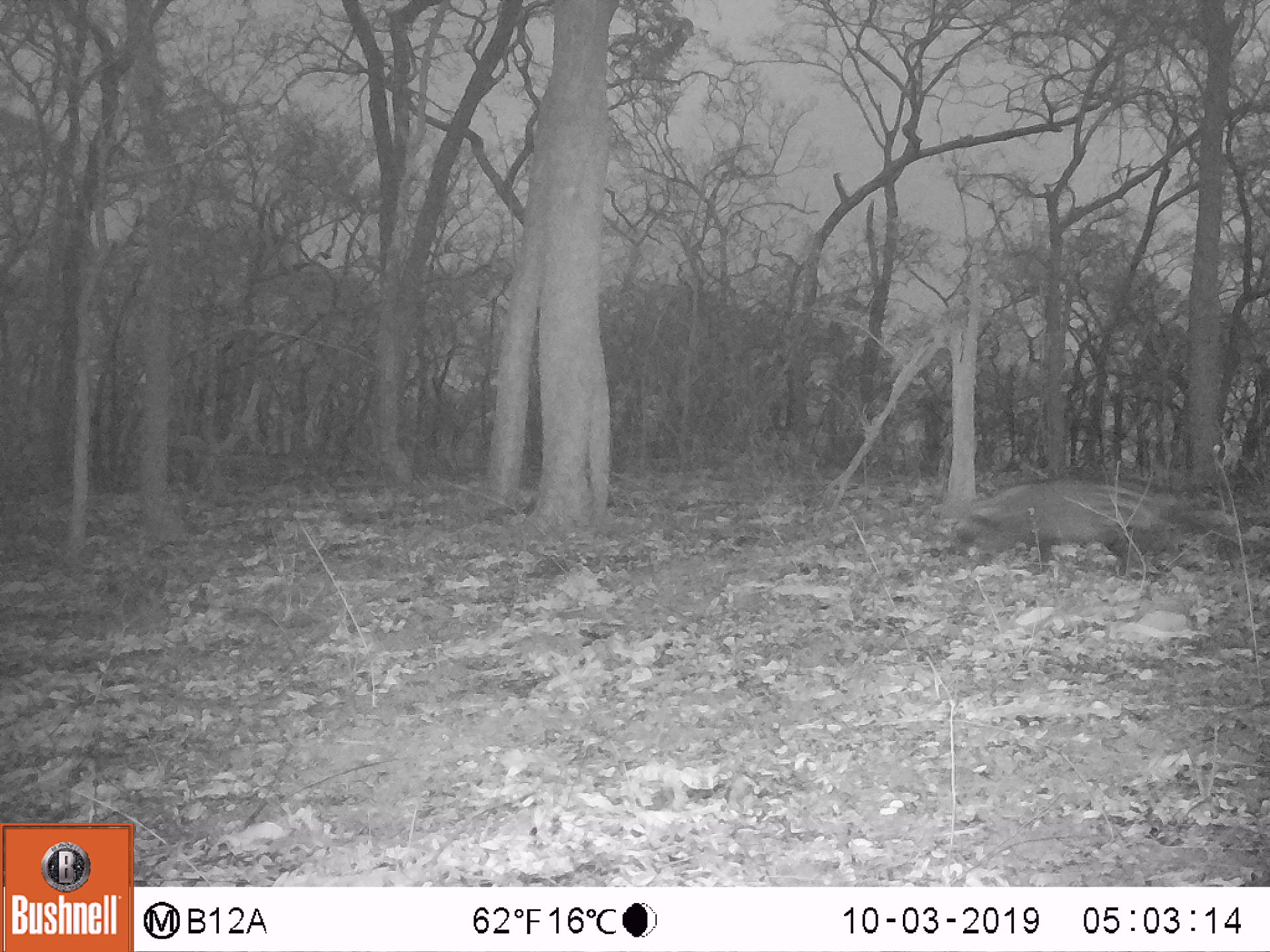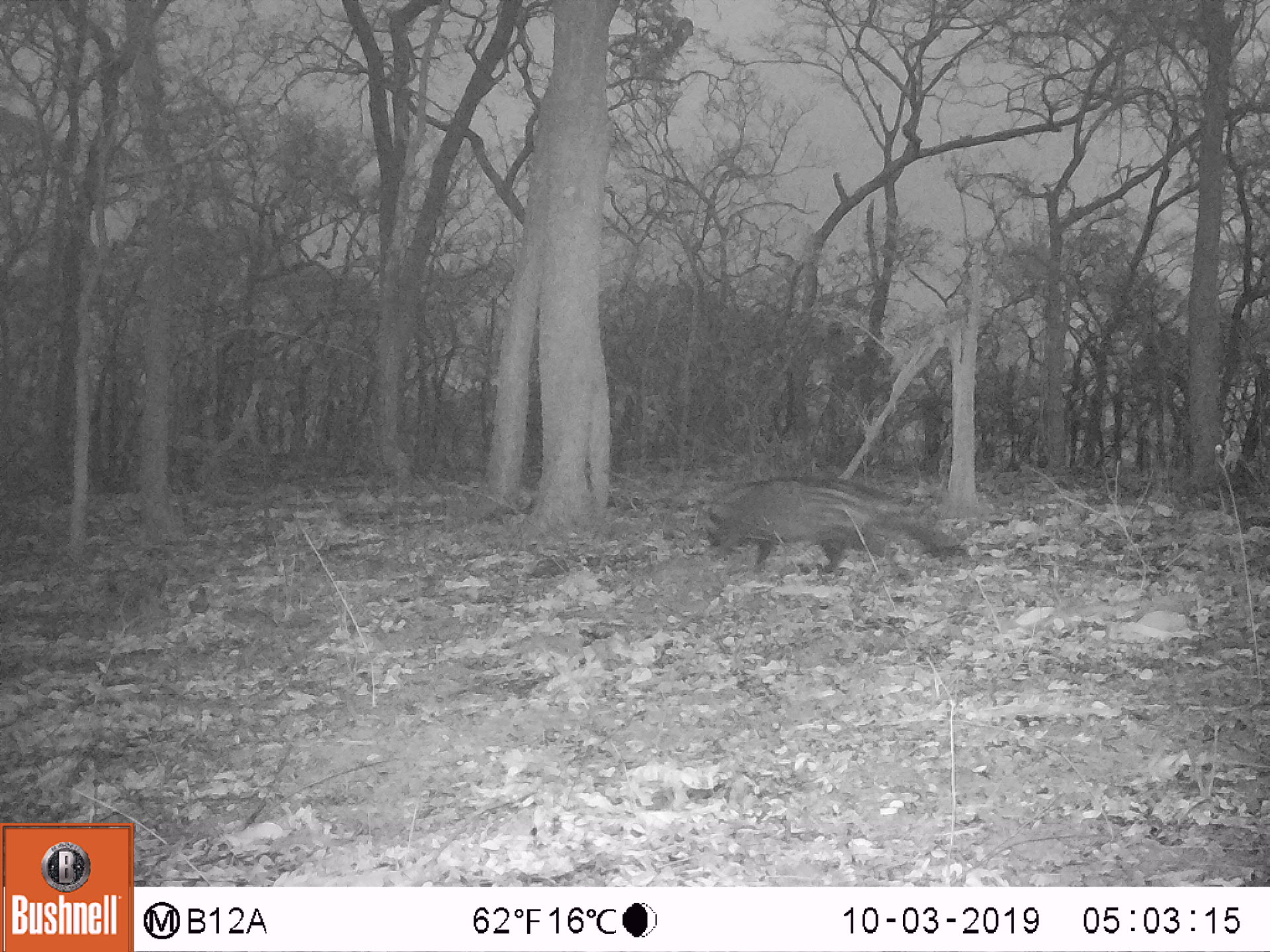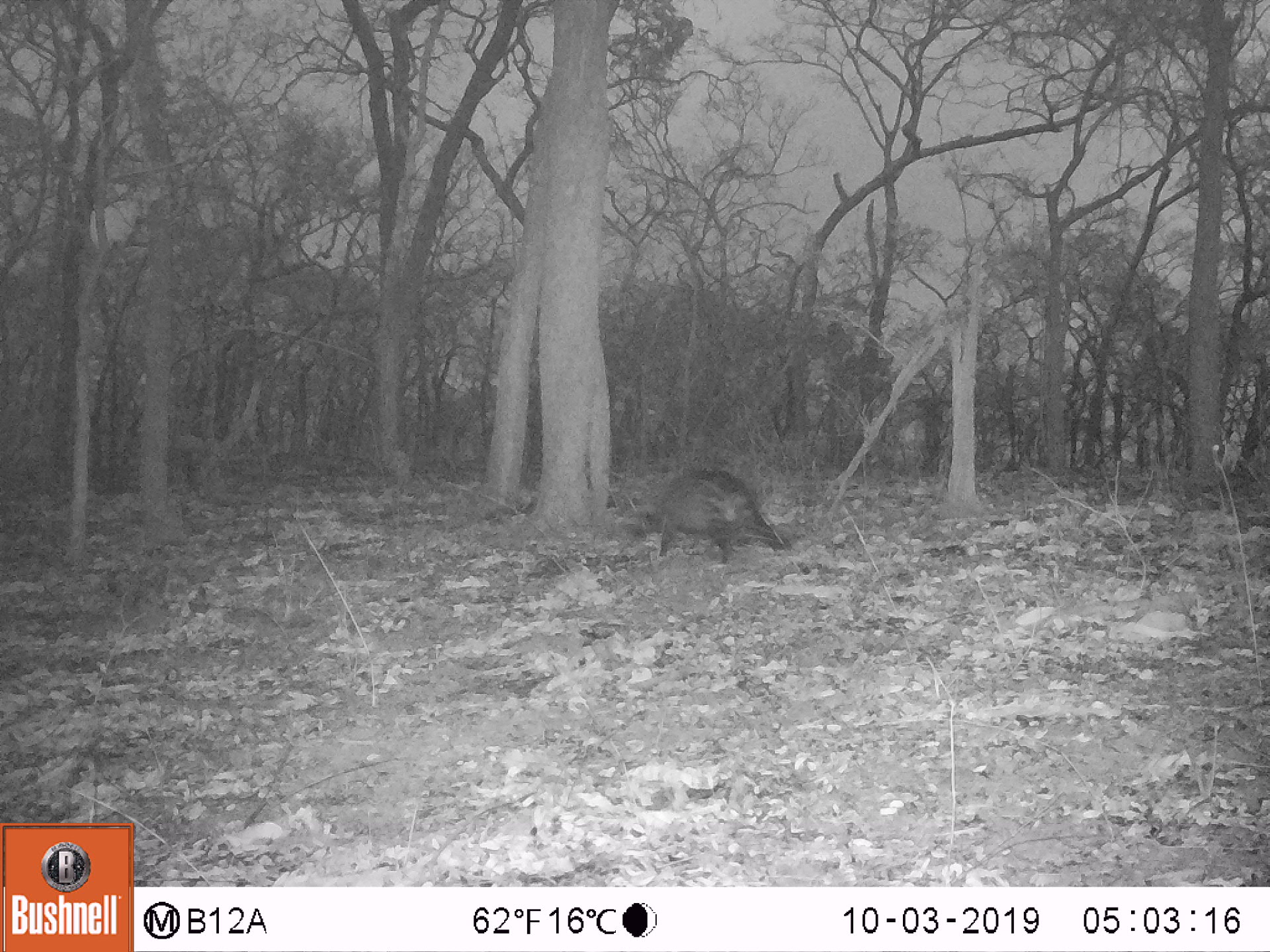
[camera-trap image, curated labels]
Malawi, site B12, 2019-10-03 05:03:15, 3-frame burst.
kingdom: Animalia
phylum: Chordata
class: Mammalia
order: Carnivora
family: Viverridae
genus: Civettictis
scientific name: Civettictis civetta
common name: african civet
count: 1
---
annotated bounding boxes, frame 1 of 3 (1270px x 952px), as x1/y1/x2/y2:
african civet: 932/471/1202/569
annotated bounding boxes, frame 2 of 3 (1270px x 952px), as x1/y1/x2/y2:
african civet: 683/475/964/566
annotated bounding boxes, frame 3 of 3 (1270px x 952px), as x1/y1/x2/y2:
african civet: 612/458/803/559